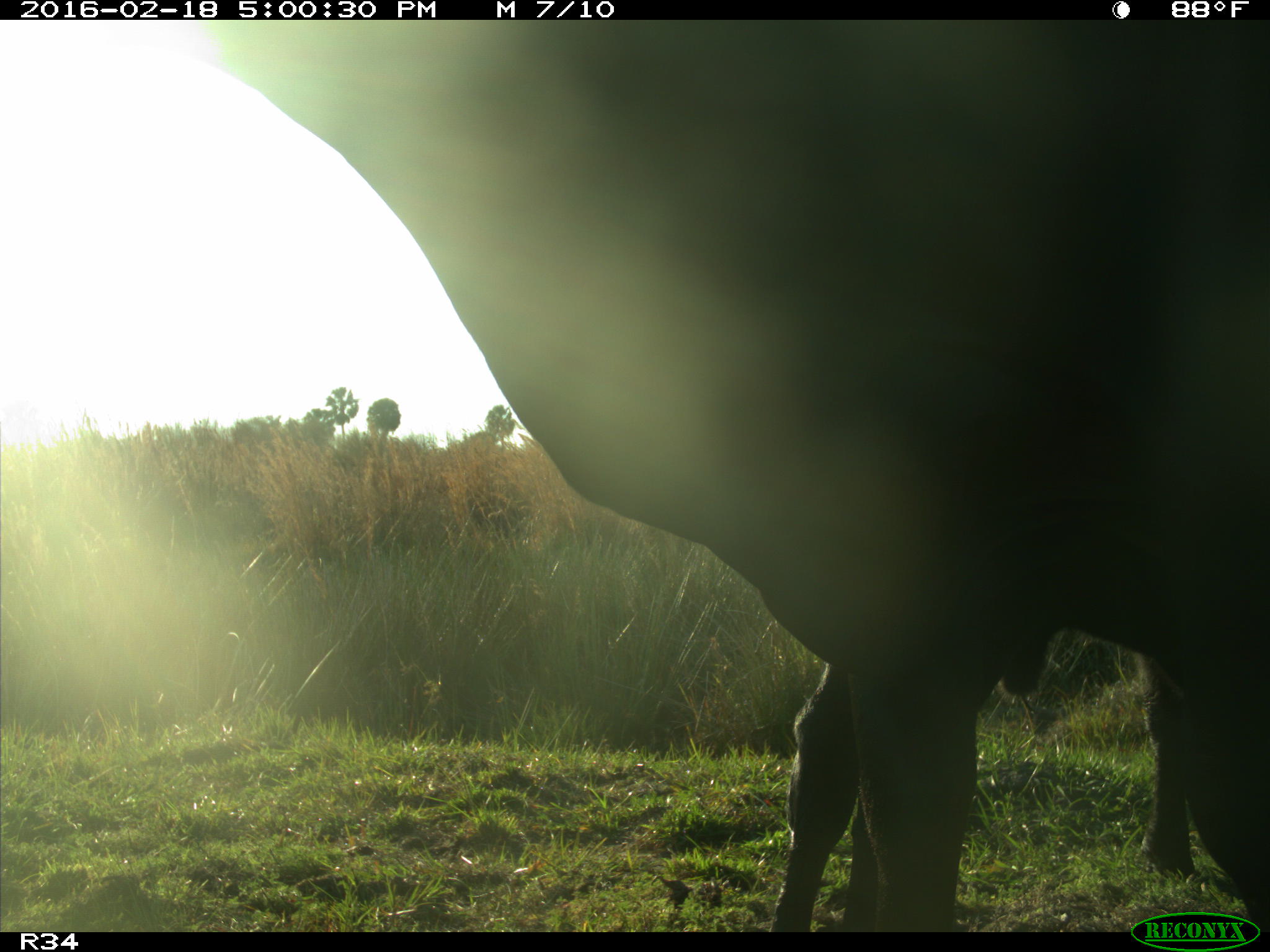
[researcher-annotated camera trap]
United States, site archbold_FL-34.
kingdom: Animalia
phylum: Chordata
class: Mammalia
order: Artiodactyla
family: Bovidae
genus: Bos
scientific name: Bos taurus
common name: domestic cow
Bos taurus (domestic cow).